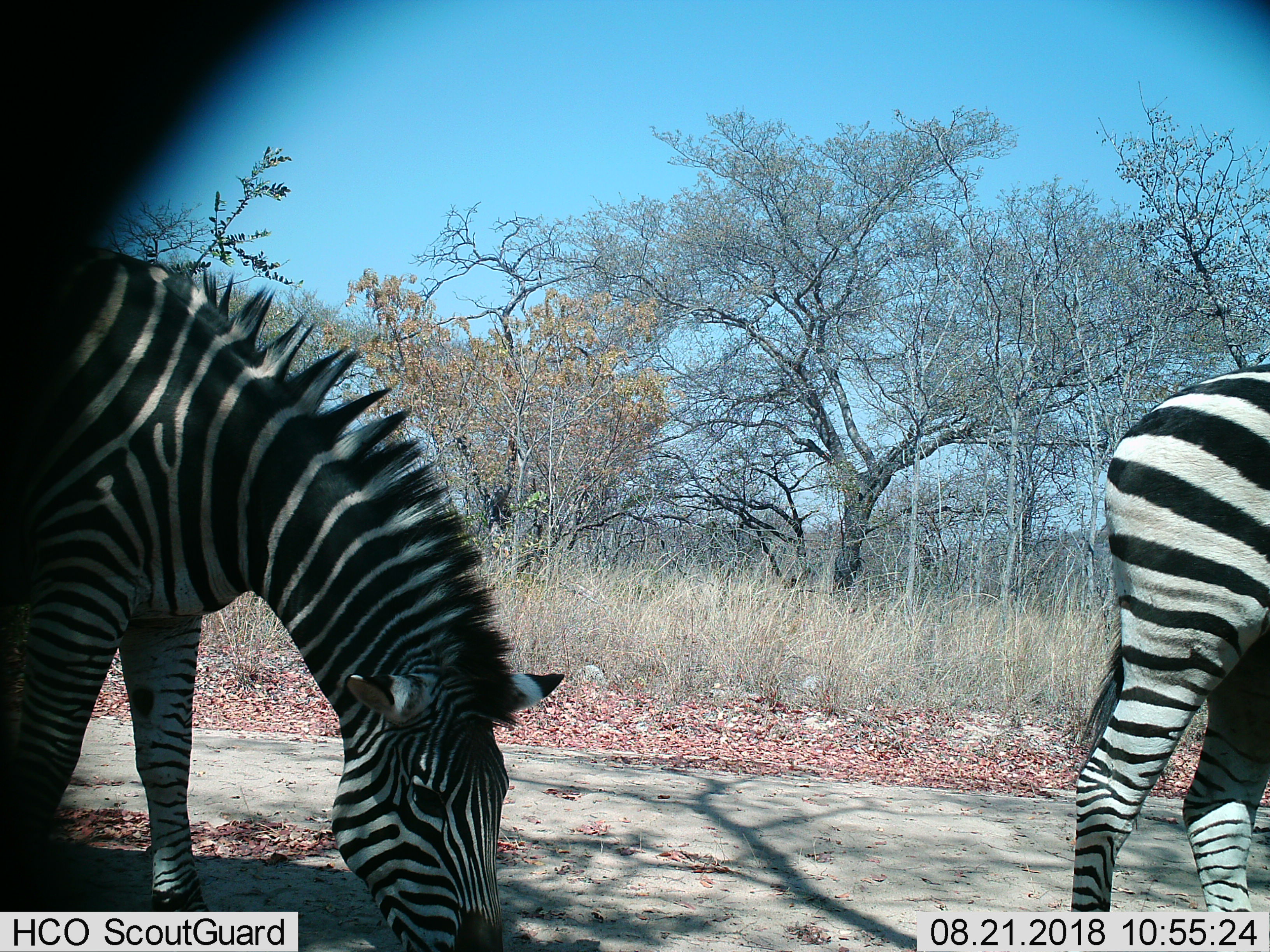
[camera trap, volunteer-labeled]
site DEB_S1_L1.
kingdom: Animalia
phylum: Chordata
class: Mammalia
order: Perissodactyla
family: Equidae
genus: Equus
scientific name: Equus quagga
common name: plains zebra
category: zebraplains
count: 2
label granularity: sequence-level